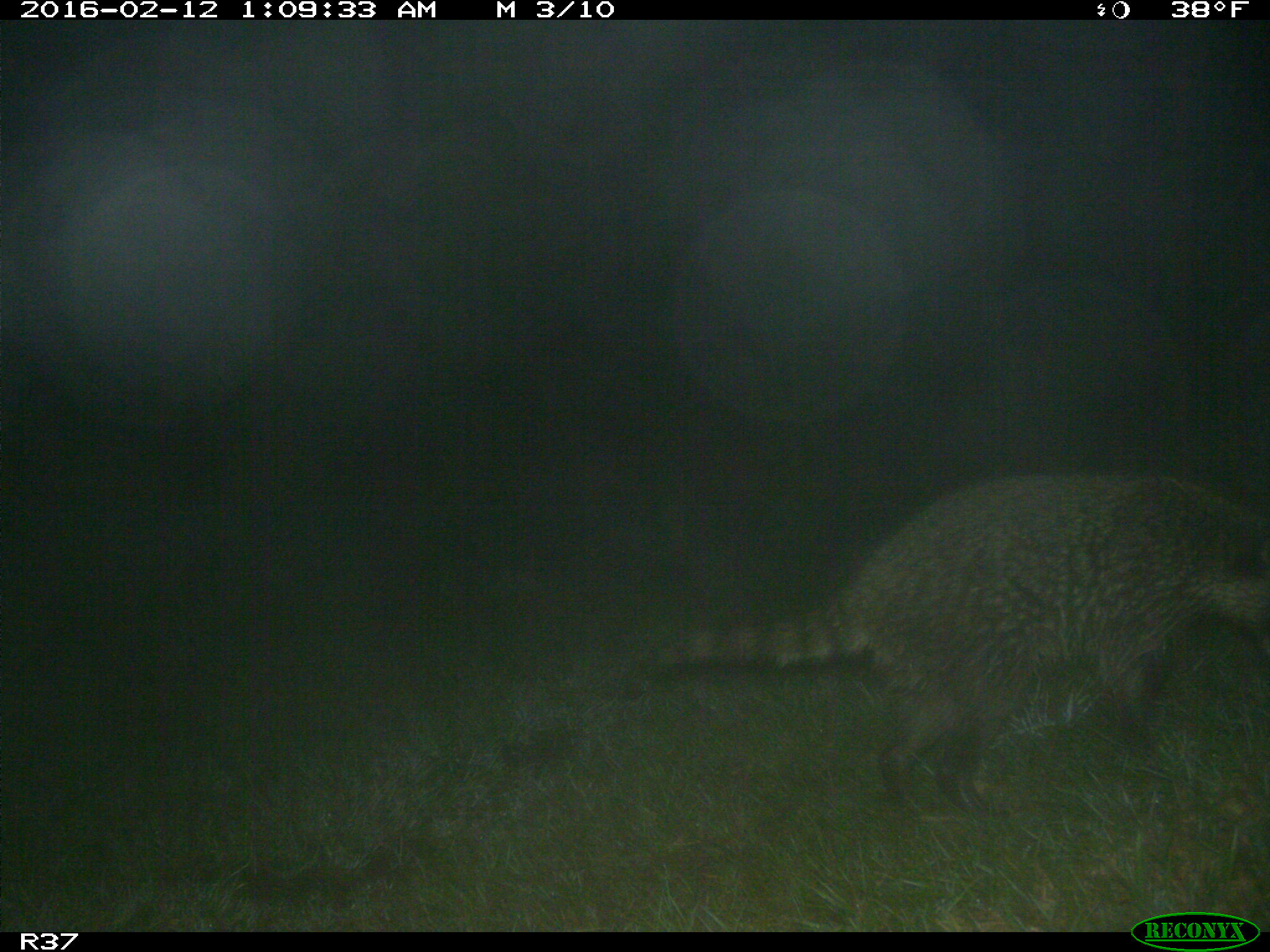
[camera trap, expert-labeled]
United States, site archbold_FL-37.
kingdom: Animalia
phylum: Chordata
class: Mammalia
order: Carnivora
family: Procyonidae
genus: Procyon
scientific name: Procyon lotor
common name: common raccoon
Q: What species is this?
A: Procyon lotor (common raccoon).